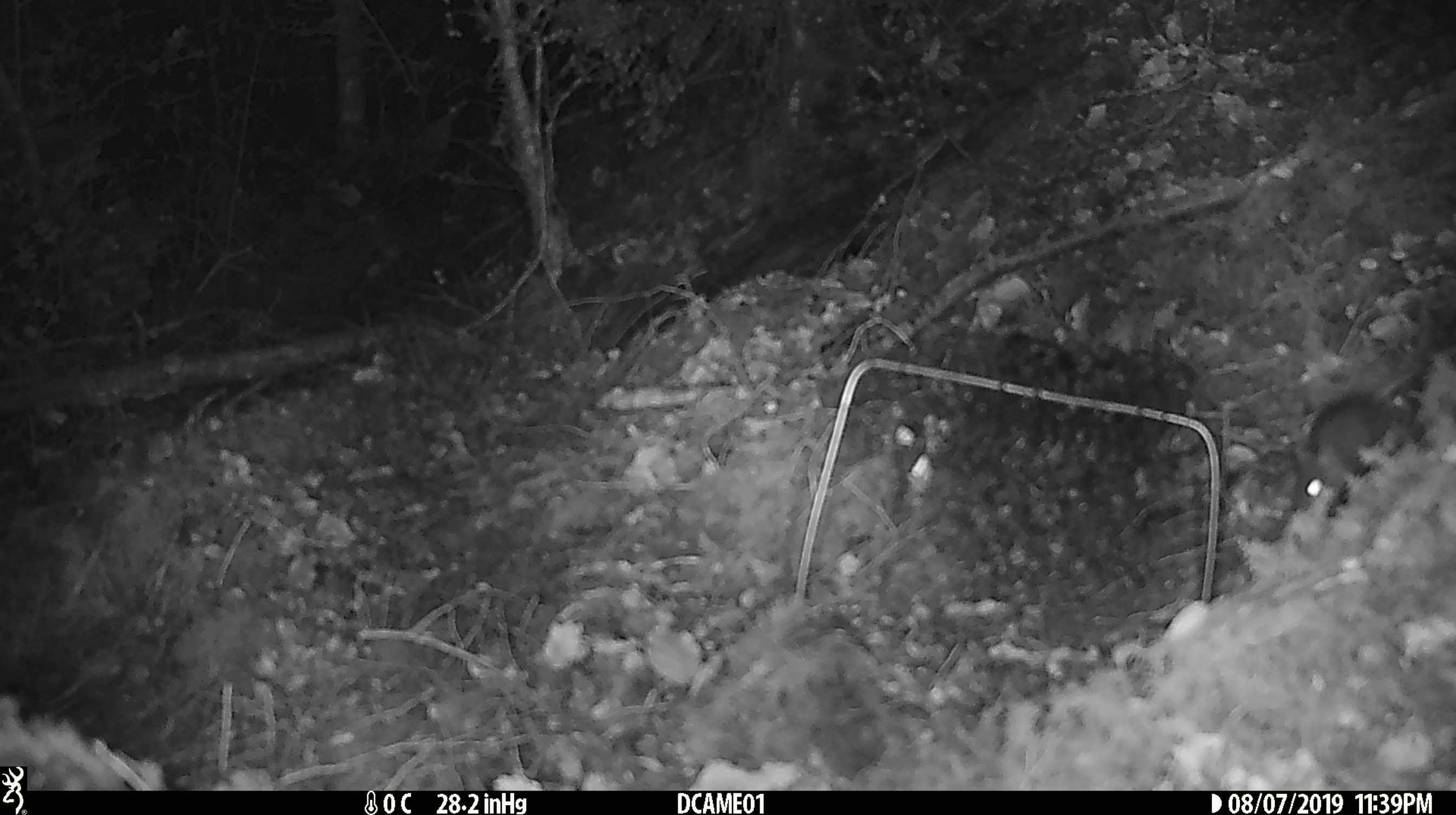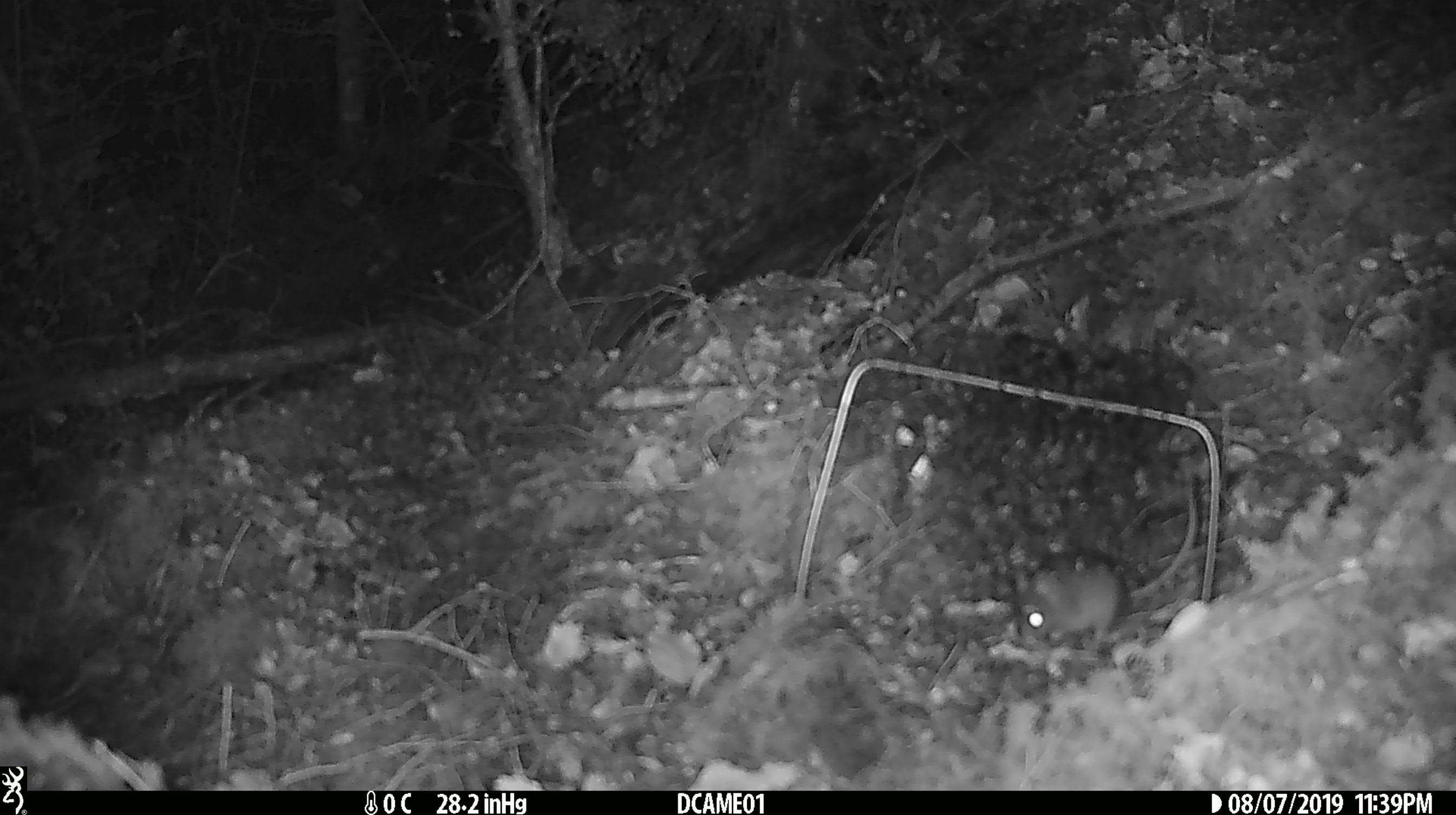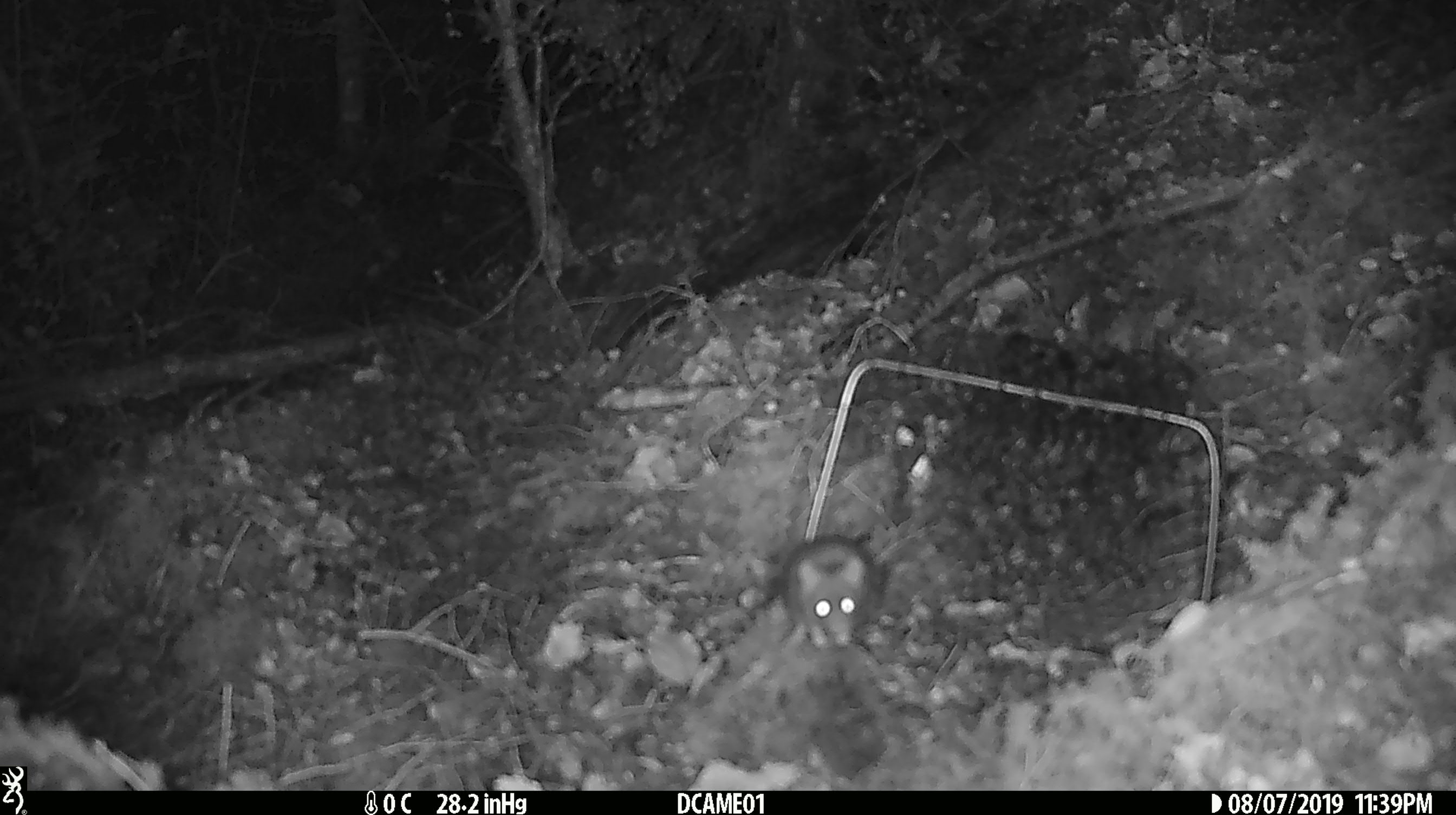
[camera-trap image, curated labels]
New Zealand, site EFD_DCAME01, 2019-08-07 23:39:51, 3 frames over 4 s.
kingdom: Animalia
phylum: Chordata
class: Mammalia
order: Rodentia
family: Muridae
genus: Mus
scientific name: Mus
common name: mouse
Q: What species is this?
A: Mouse (Mus).